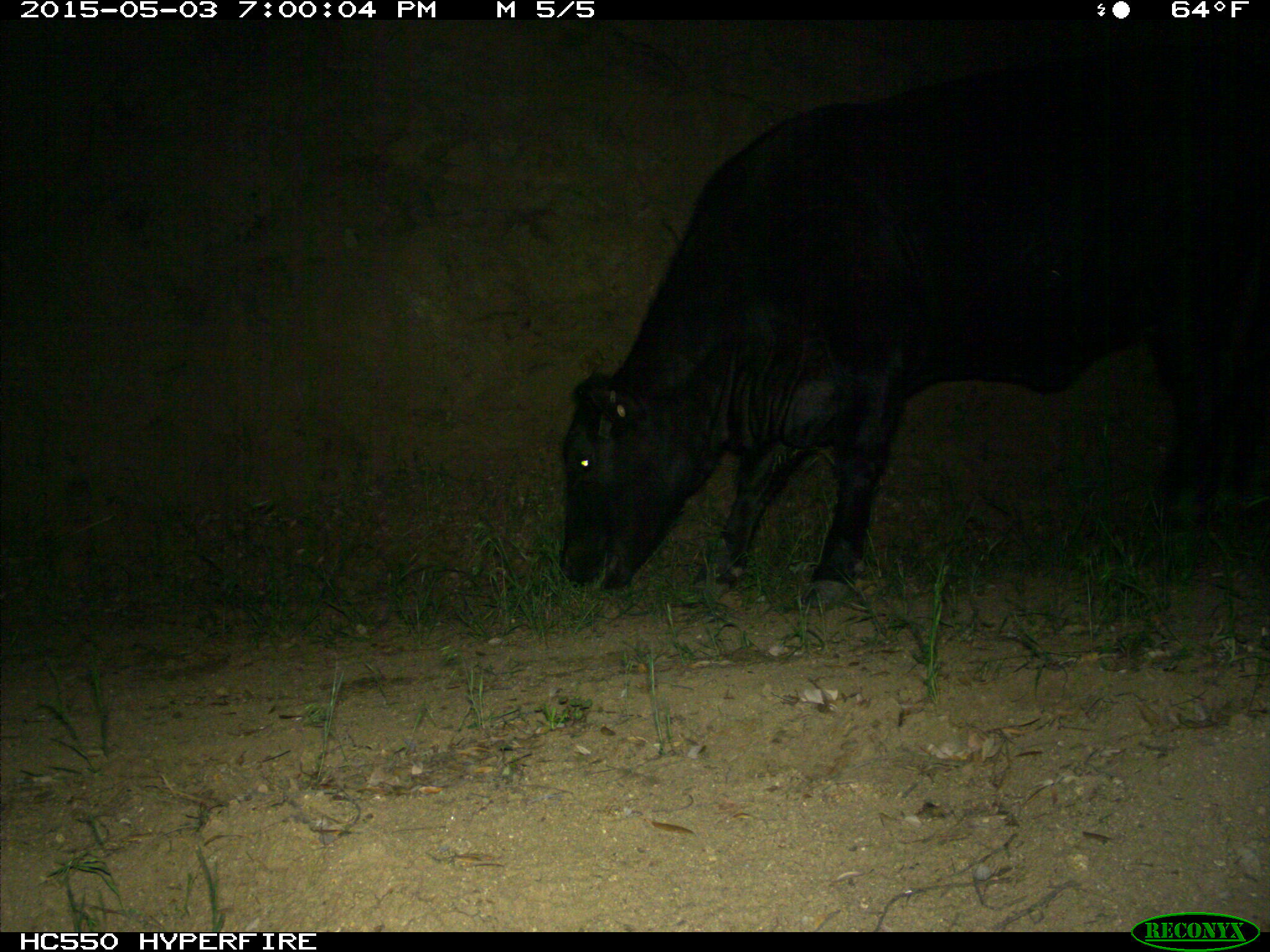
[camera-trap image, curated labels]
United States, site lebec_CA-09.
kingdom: Animalia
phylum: Chordata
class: Mammalia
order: Artiodactyla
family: Bovidae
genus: Bos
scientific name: Bos taurus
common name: domestic cow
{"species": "Bos taurus (domestic cow)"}